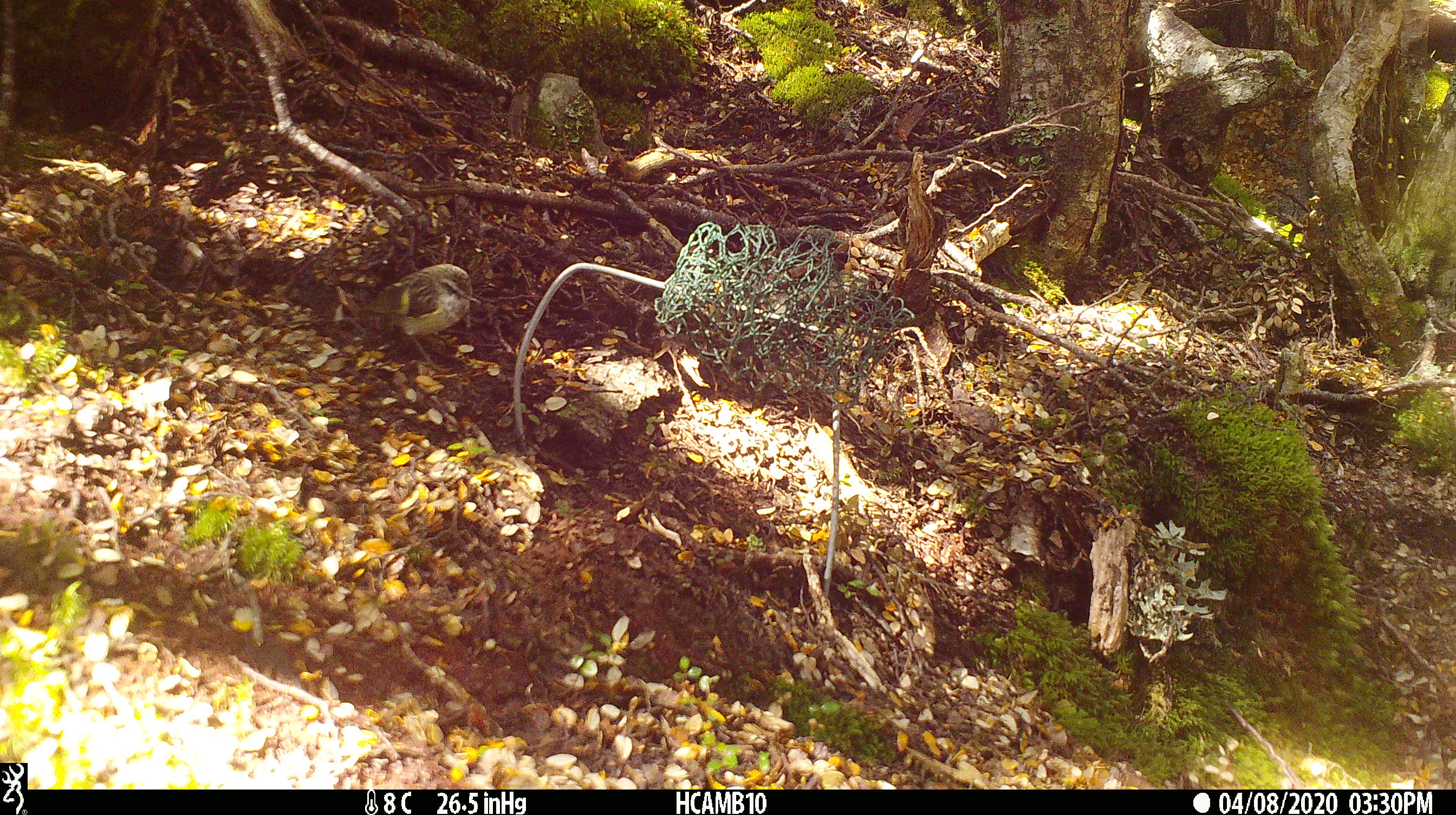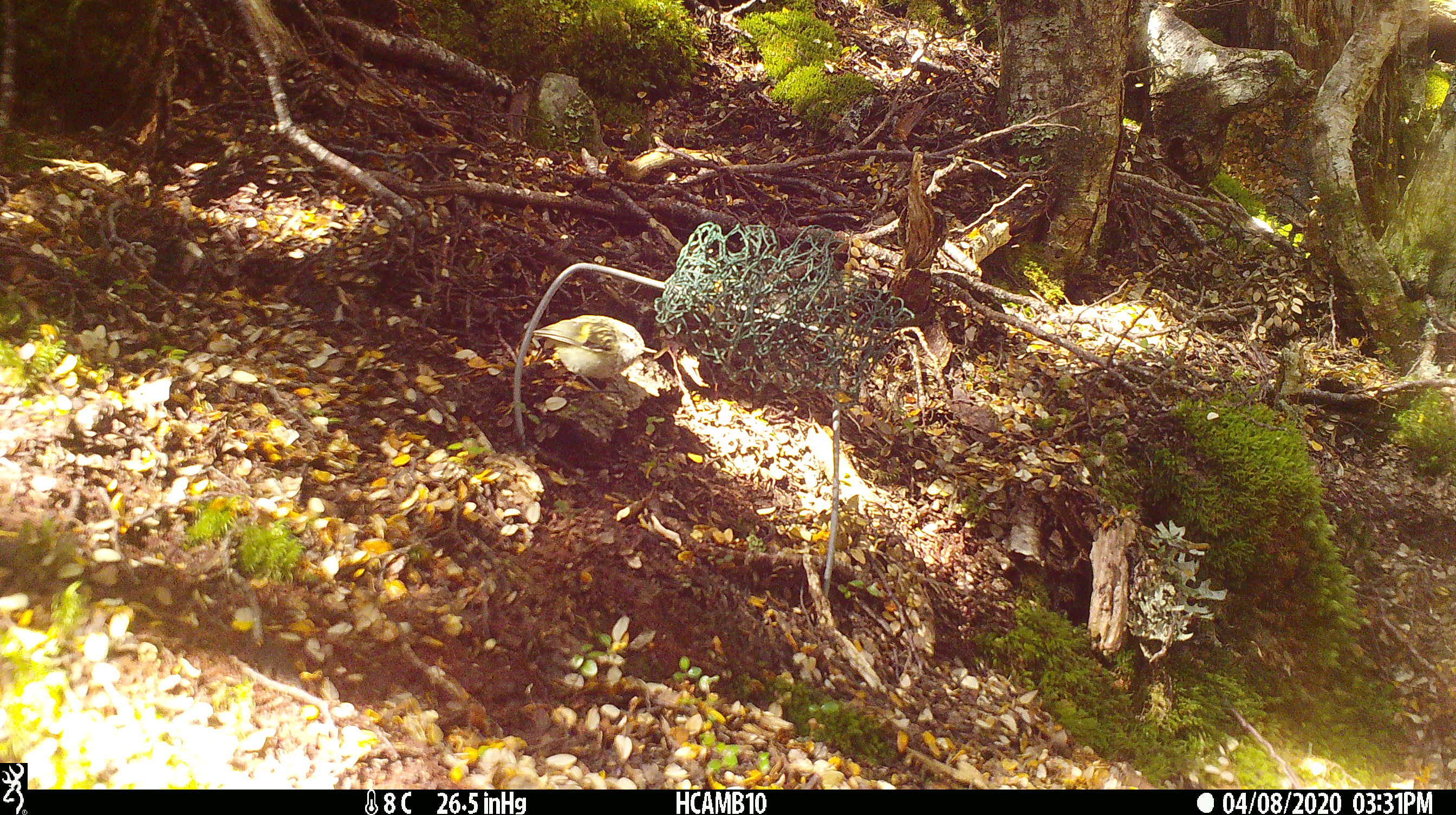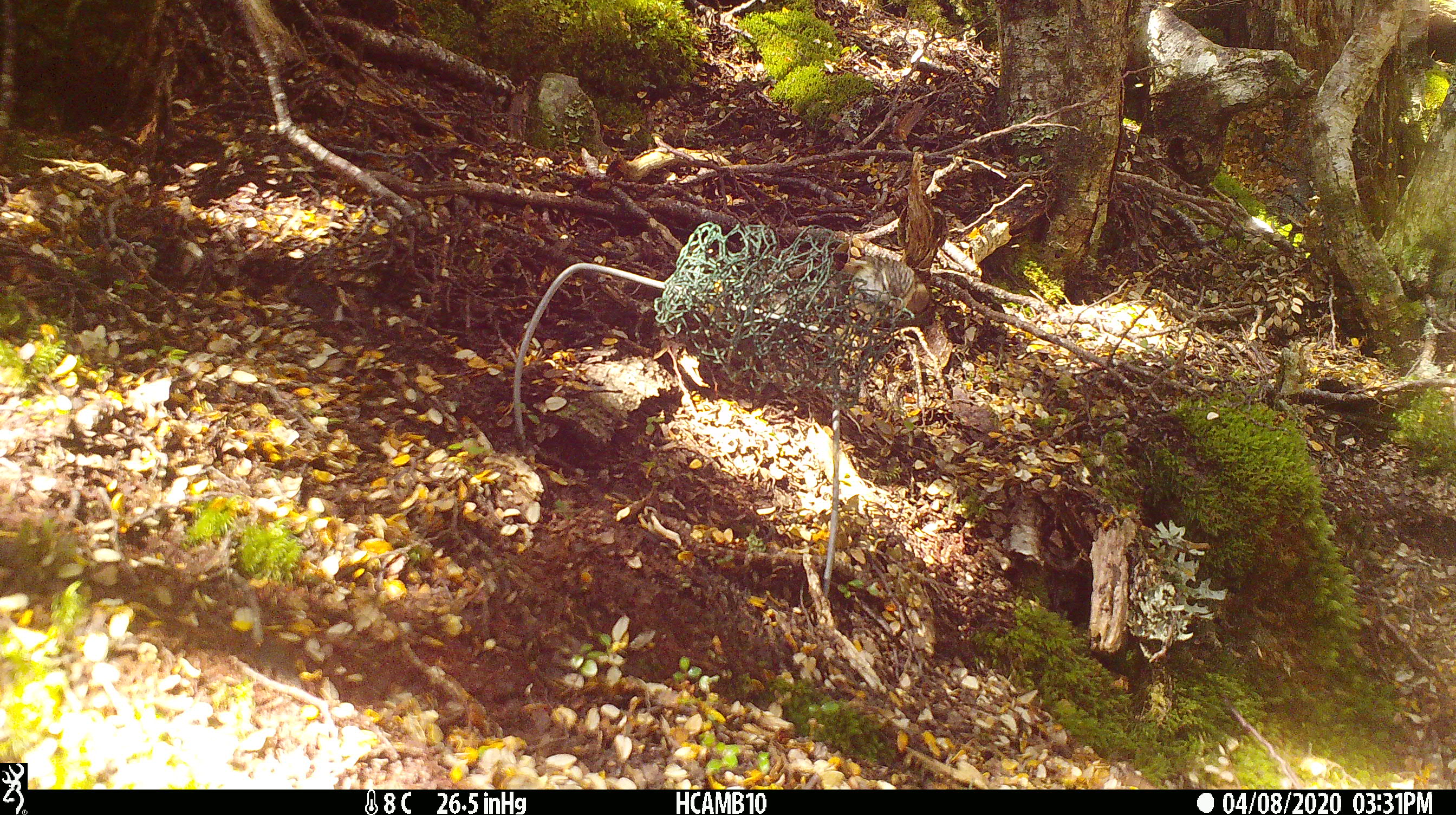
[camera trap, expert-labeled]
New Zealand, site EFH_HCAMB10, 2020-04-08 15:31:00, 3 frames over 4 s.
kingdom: Animalia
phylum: Chordata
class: Aves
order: Passeriformes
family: Acanthisittidae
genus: Acanthisitta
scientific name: Acanthisitta chloris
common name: rifleman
Rifleman (Acanthisitta chloris).